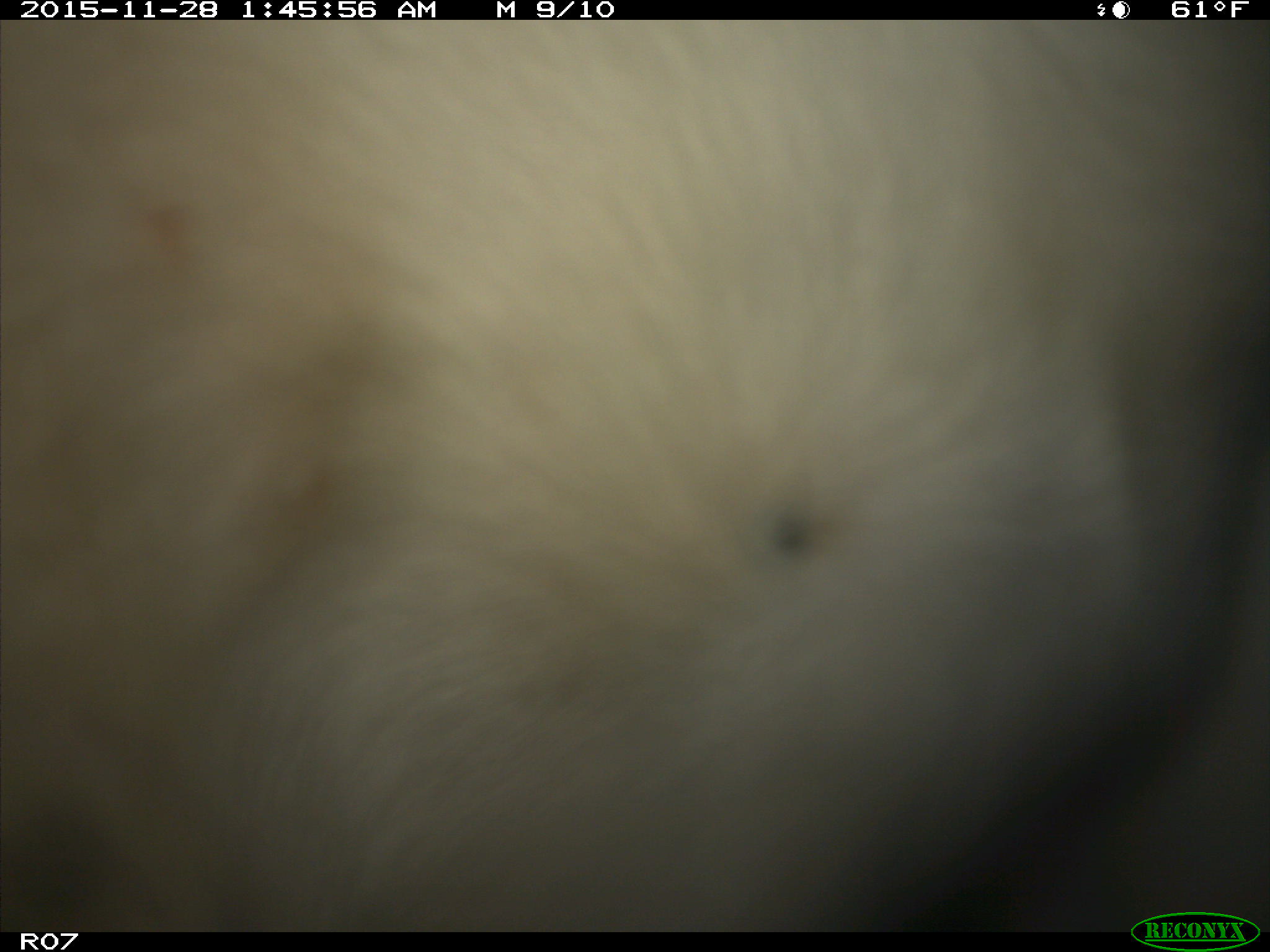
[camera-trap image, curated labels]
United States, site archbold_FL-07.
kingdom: Animalia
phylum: Chordata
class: Mammalia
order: Artiodactyla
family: Bovidae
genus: Bos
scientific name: Bos taurus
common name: domestic cow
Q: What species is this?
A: Bos taurus (domestic cow).